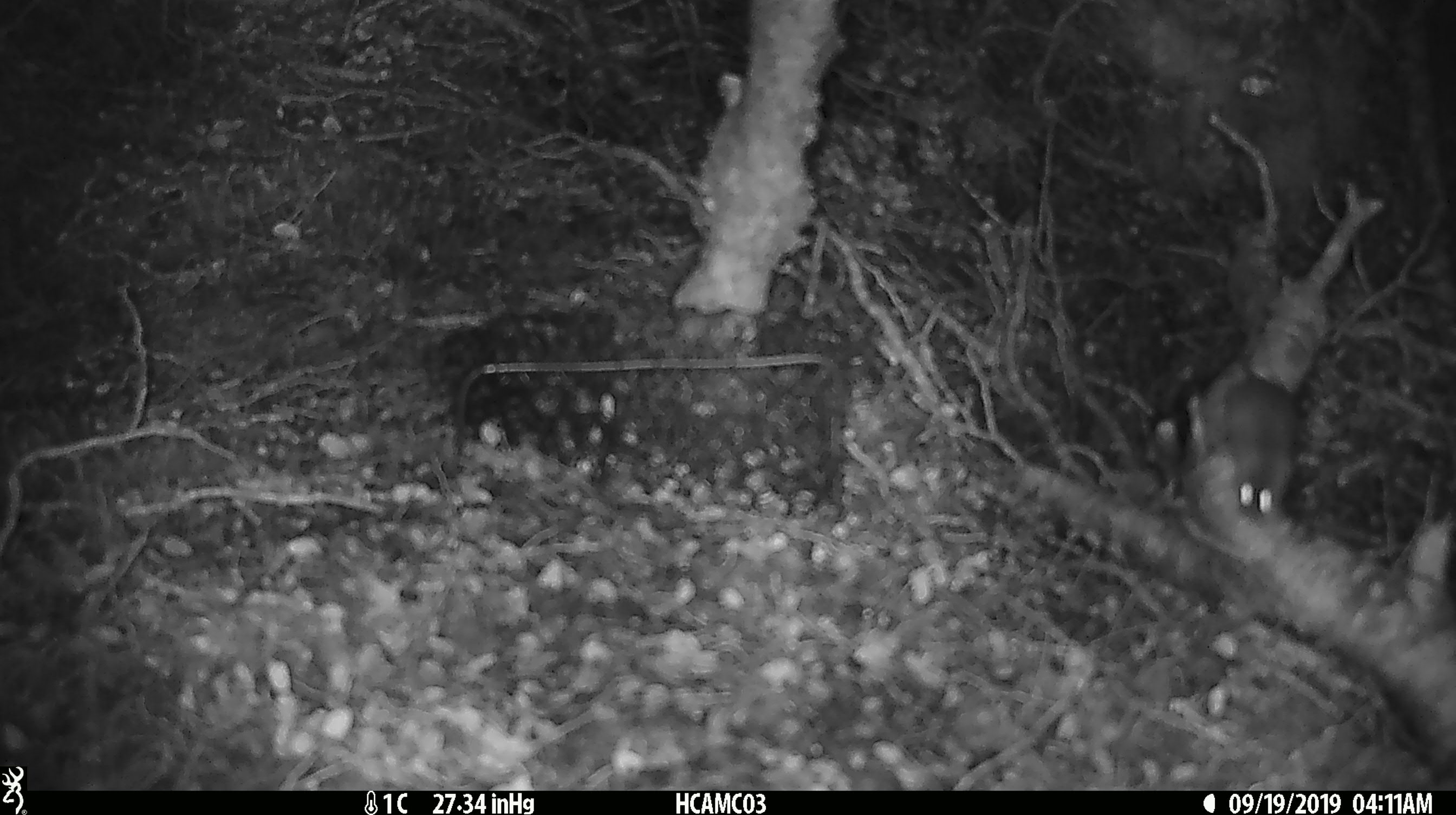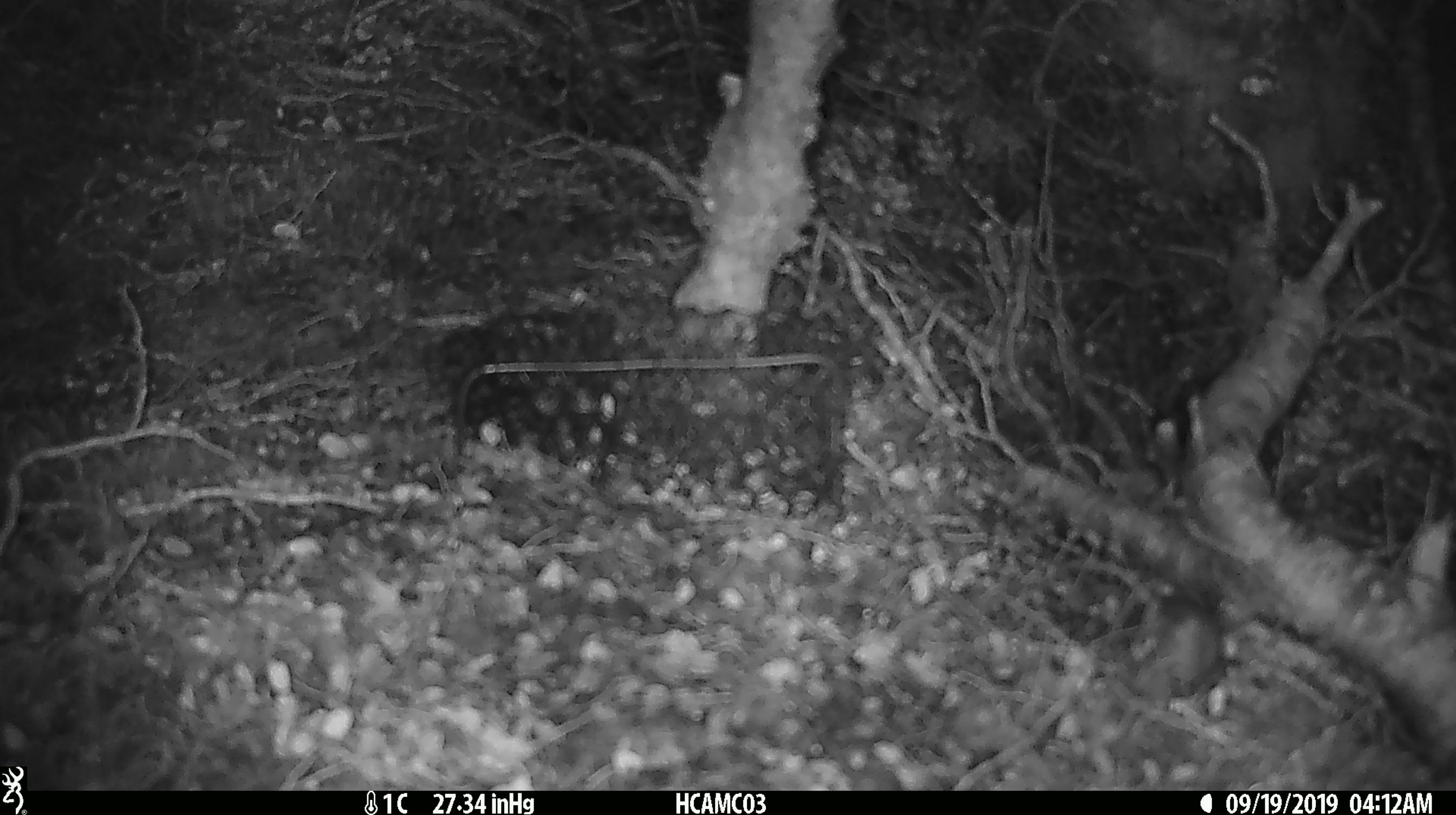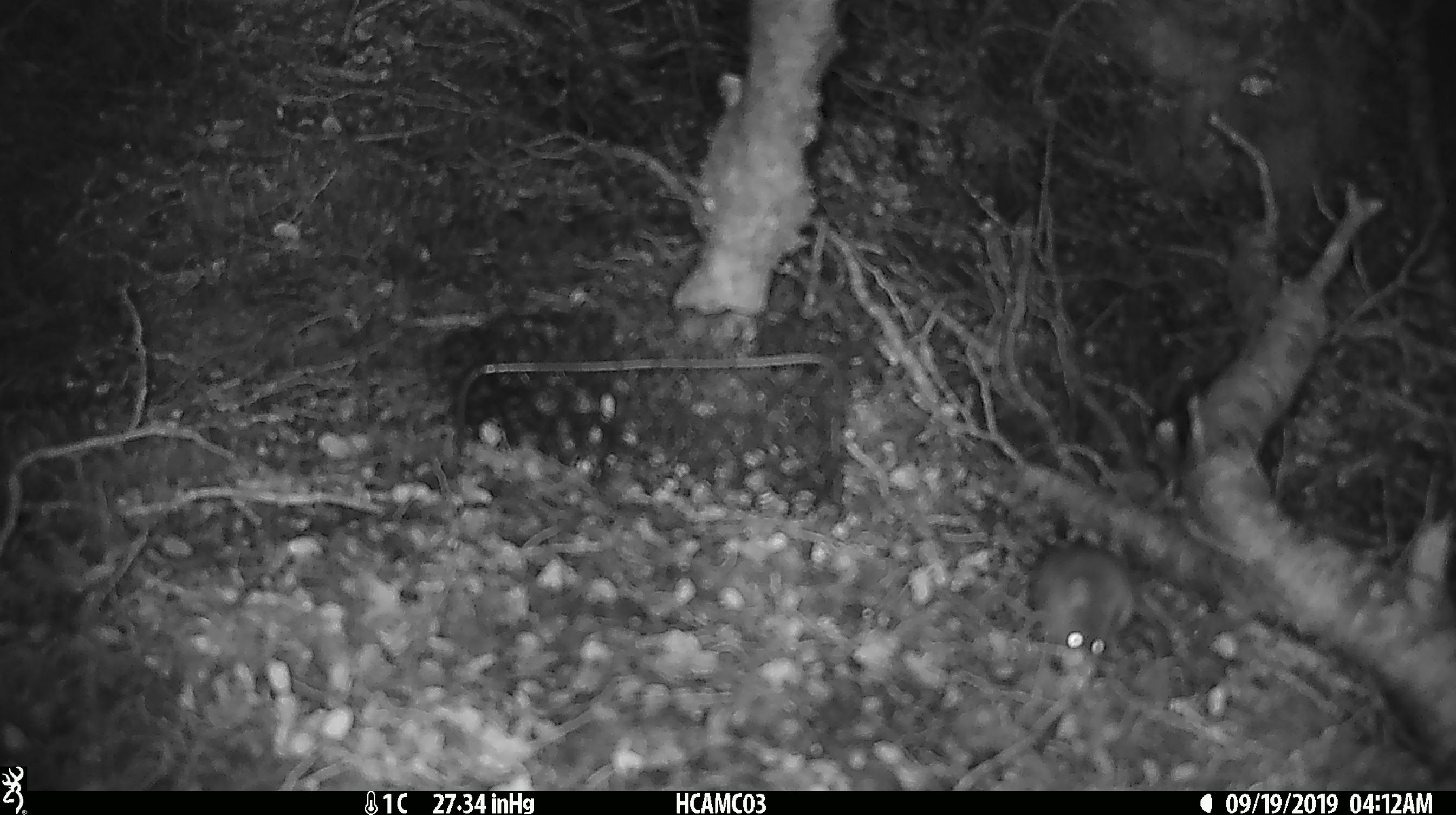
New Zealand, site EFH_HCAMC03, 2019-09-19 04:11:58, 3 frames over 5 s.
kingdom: Animalia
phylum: Chordata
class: Mammalia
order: Rodentia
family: Muridae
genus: Mus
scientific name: Mus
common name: mouse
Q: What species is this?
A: Mouse (Mus).